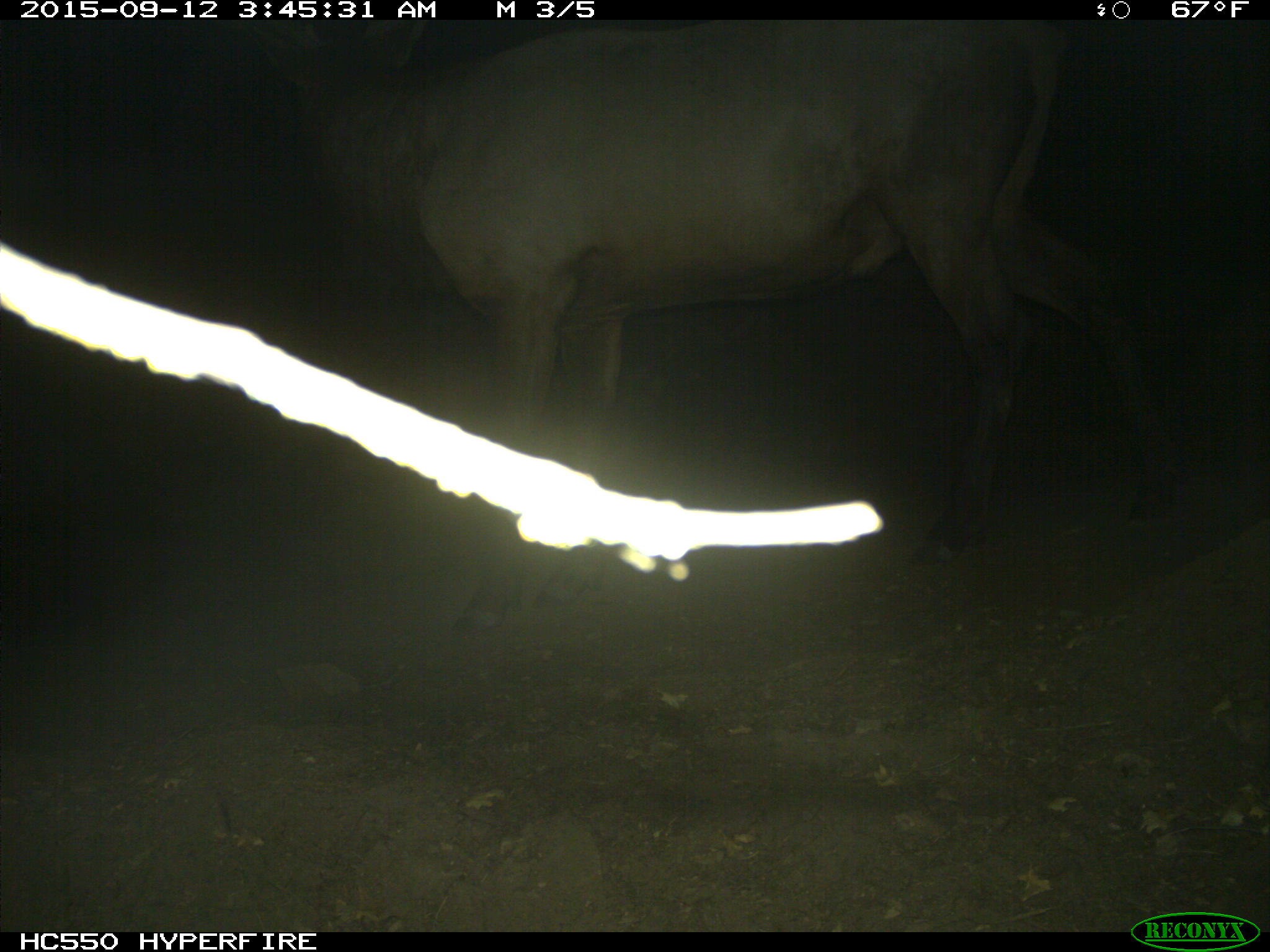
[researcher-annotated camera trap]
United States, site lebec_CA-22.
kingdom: Animalia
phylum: Chordata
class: Mammalia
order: Artiodactyla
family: Cervidae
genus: Cervus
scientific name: Cervus canadensis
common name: elk